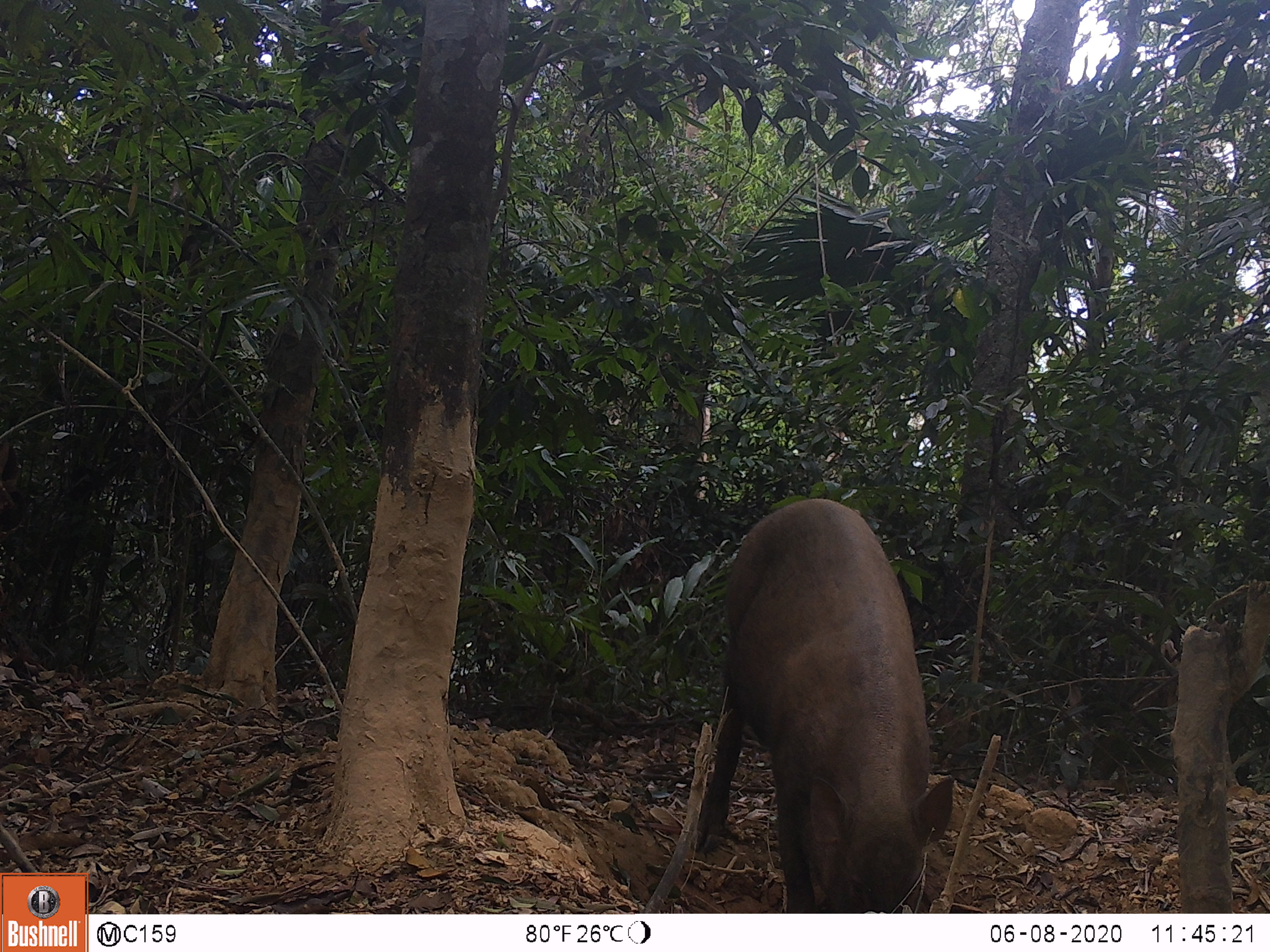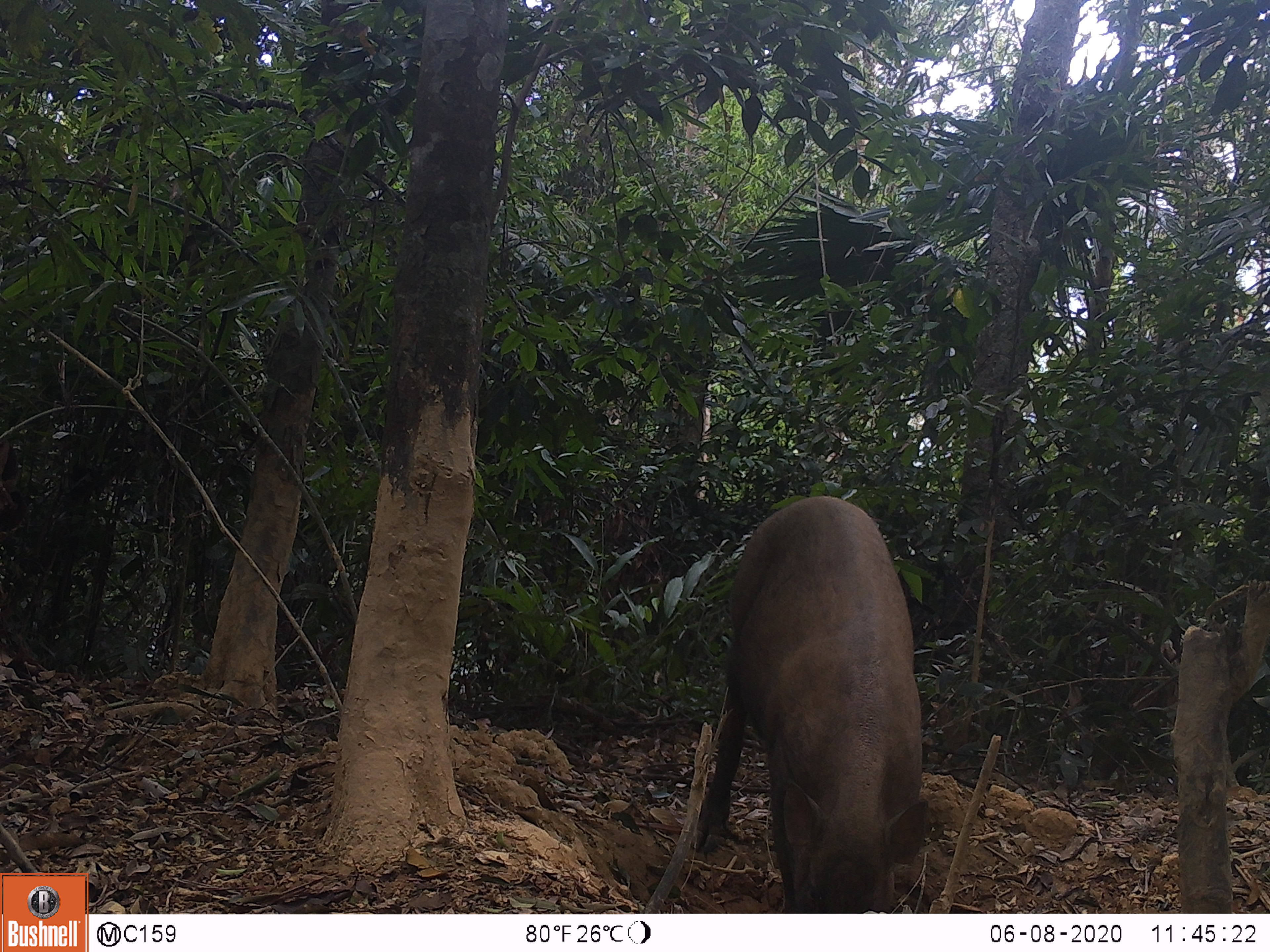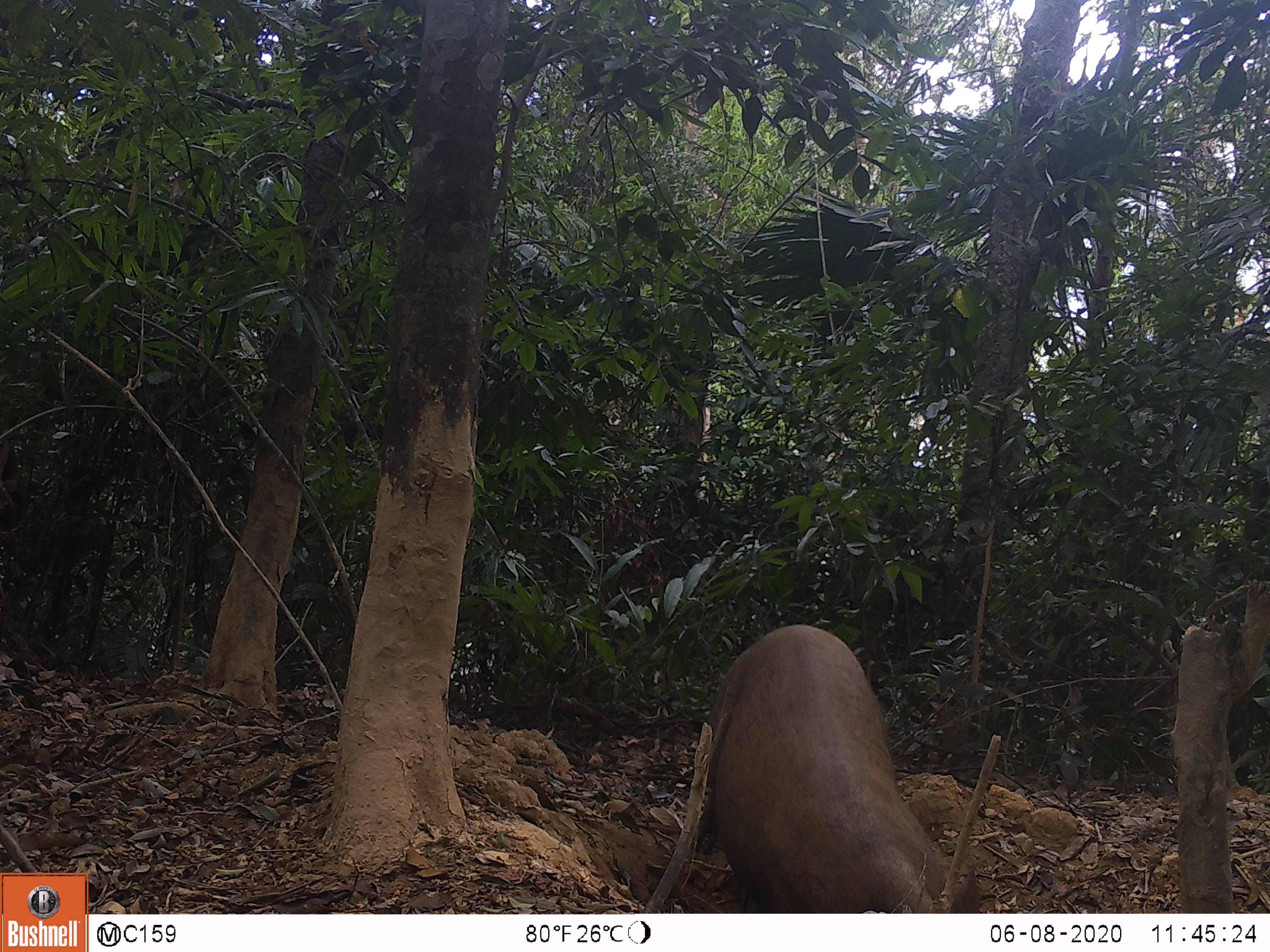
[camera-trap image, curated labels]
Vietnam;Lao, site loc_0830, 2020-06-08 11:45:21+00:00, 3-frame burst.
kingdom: Animalia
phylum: Chordata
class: Mammalia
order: Artiodactyla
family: Suidae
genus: Sus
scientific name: Sus scrofa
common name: eurasian wild pig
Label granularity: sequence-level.